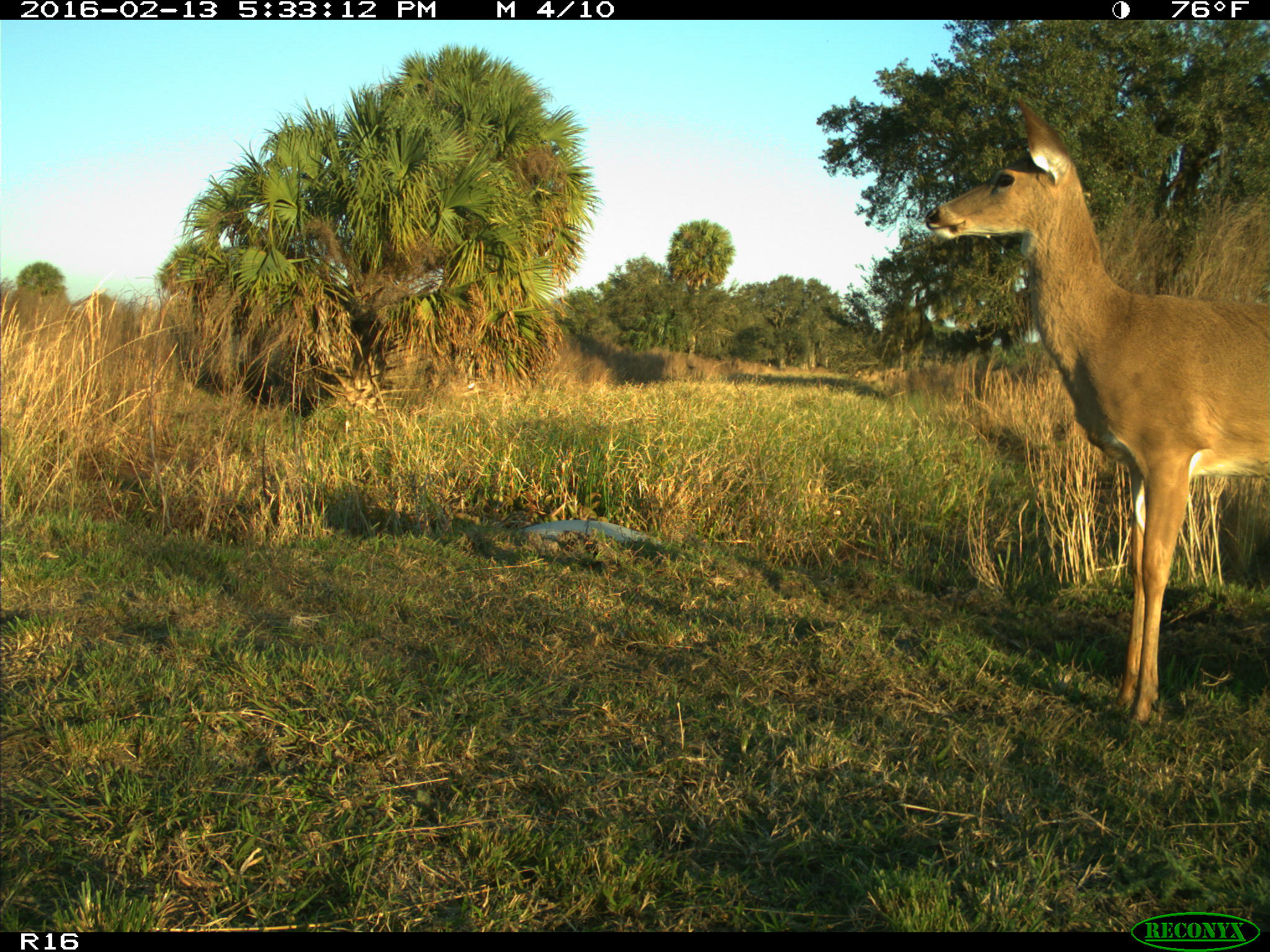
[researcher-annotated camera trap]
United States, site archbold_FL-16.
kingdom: Animalia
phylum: Chordata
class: Mammalia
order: Artiodactyla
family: Cervidae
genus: Odocoileus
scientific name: Odocoileus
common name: deer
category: unidentified deer